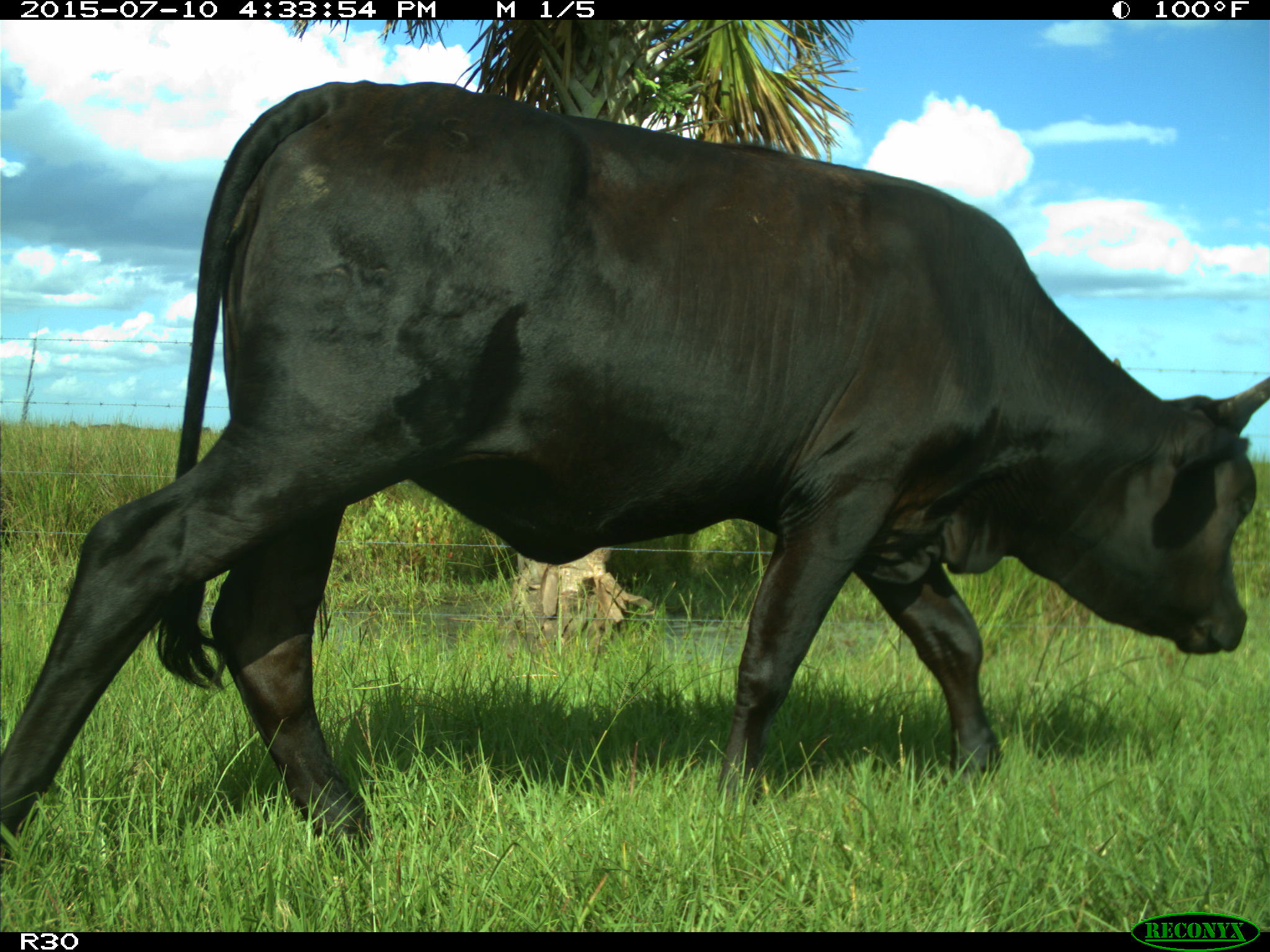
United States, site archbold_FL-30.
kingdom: Animalia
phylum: Chordata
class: Mammalia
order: Artiodactyla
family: Bovidae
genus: Bos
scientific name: Bos taurus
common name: domestic cow